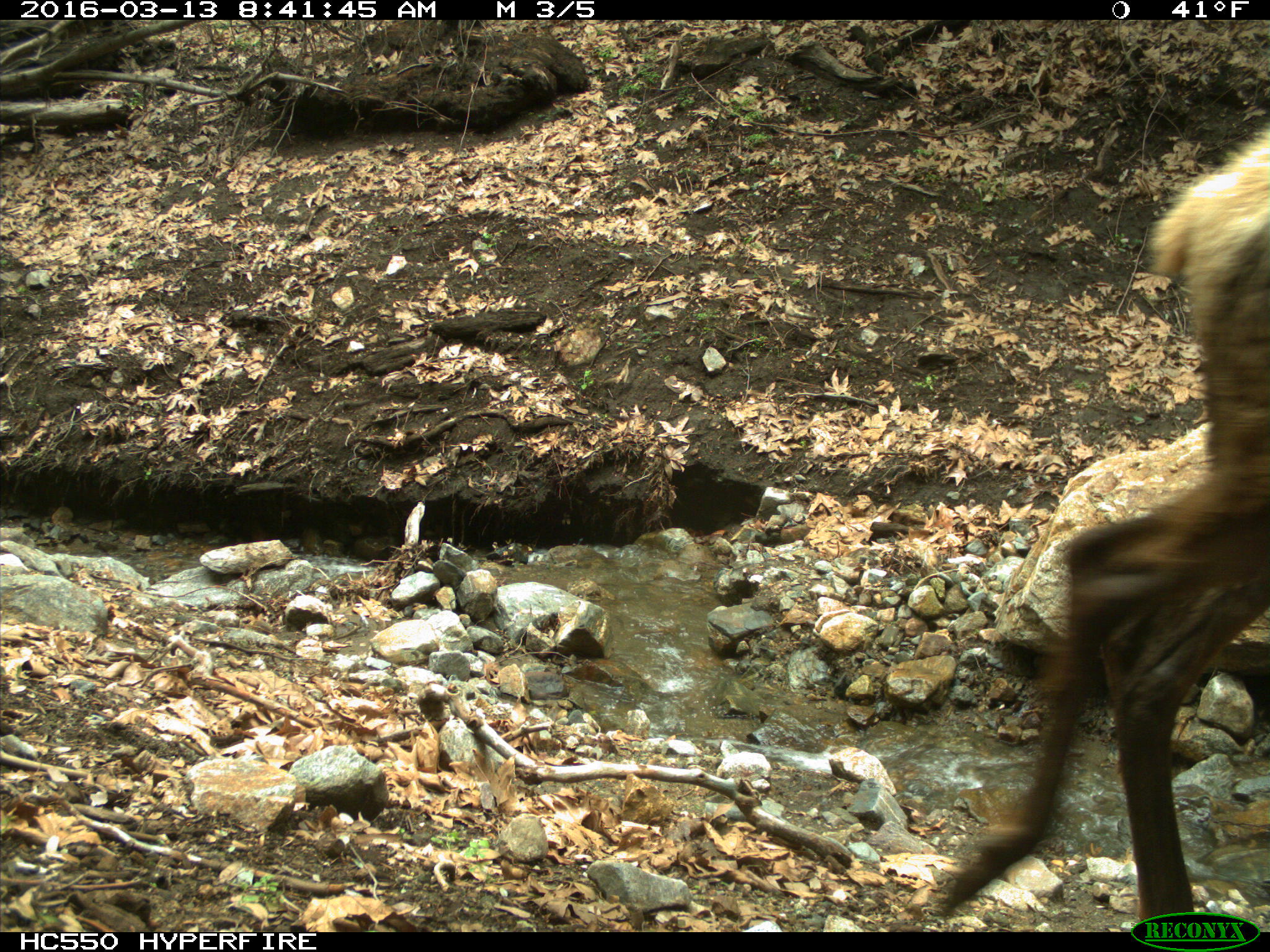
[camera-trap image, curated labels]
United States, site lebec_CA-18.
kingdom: Animalia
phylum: Chordata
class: Mammalia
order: Artiodactyla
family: Cervidae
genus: Cervus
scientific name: Cervus canadensis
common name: elk